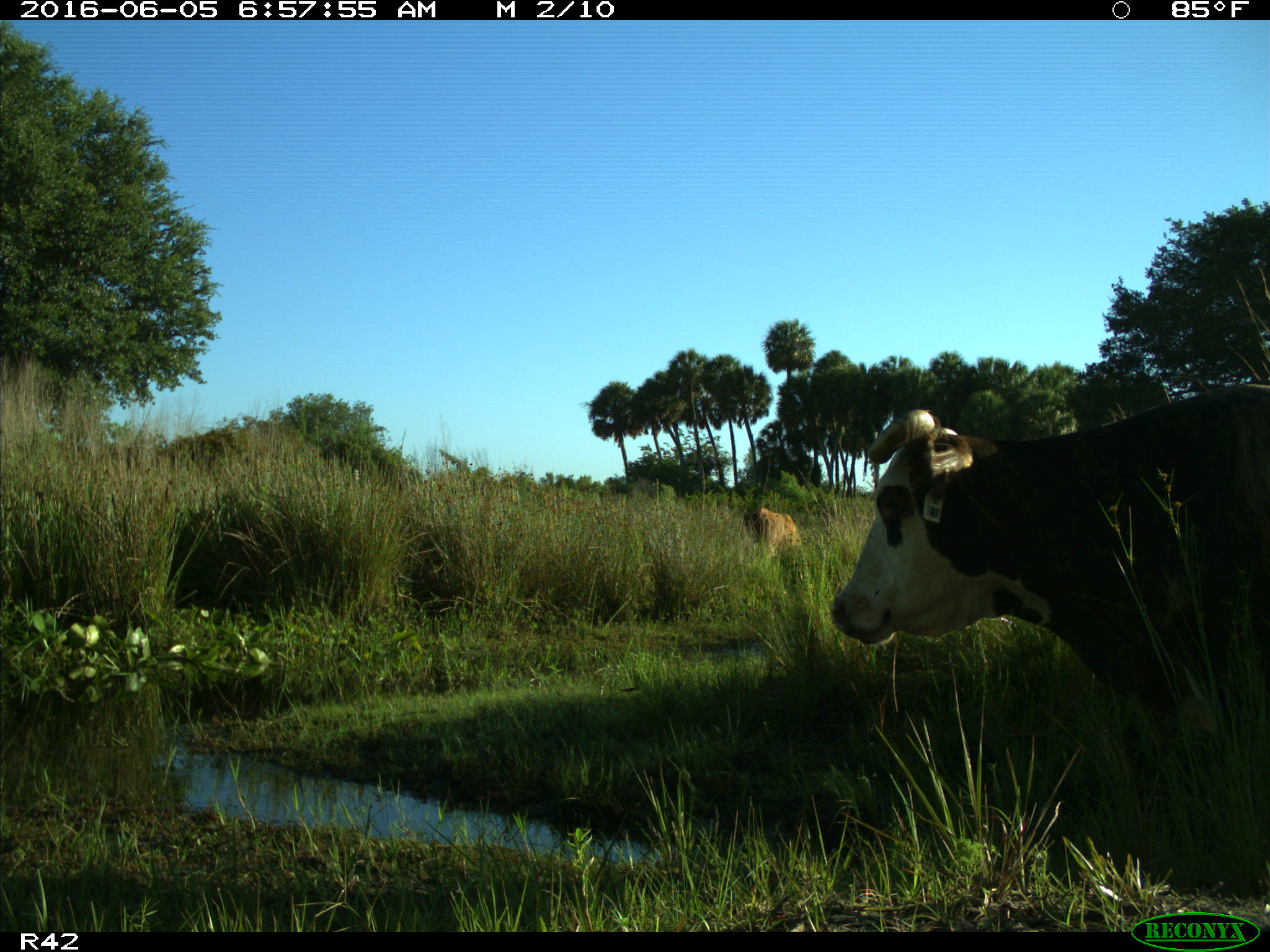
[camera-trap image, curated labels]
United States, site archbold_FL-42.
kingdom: Animalia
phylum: Chordata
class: Mammalia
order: Artiodactyla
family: Bovidae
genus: Bos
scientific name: Bos taurus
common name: domestic cow